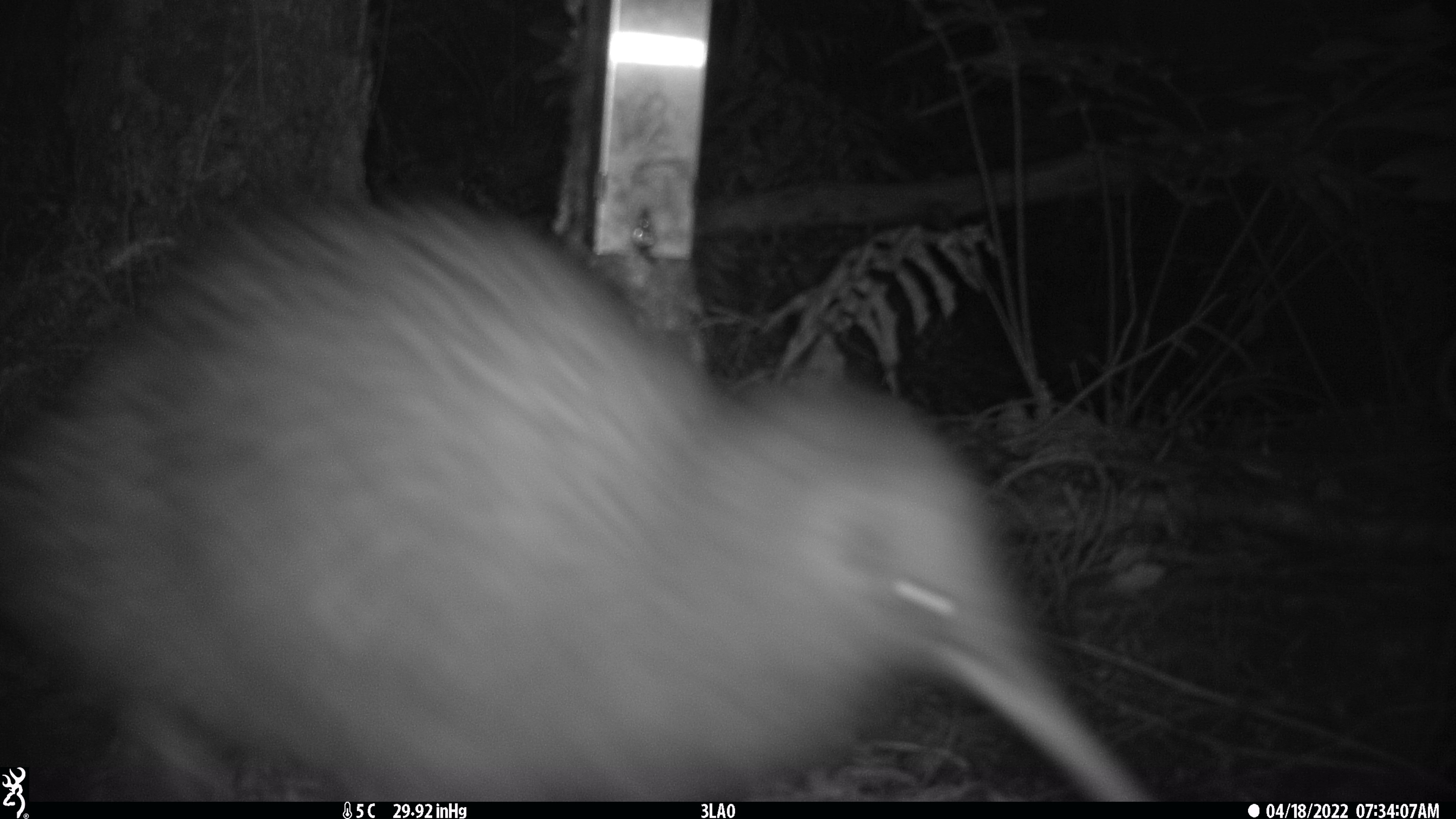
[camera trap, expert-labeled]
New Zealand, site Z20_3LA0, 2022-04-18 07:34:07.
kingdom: Animalia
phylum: Chordata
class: Aves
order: Apterygiformes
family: Apterygidae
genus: Apteryx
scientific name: Apteryx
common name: kiwi